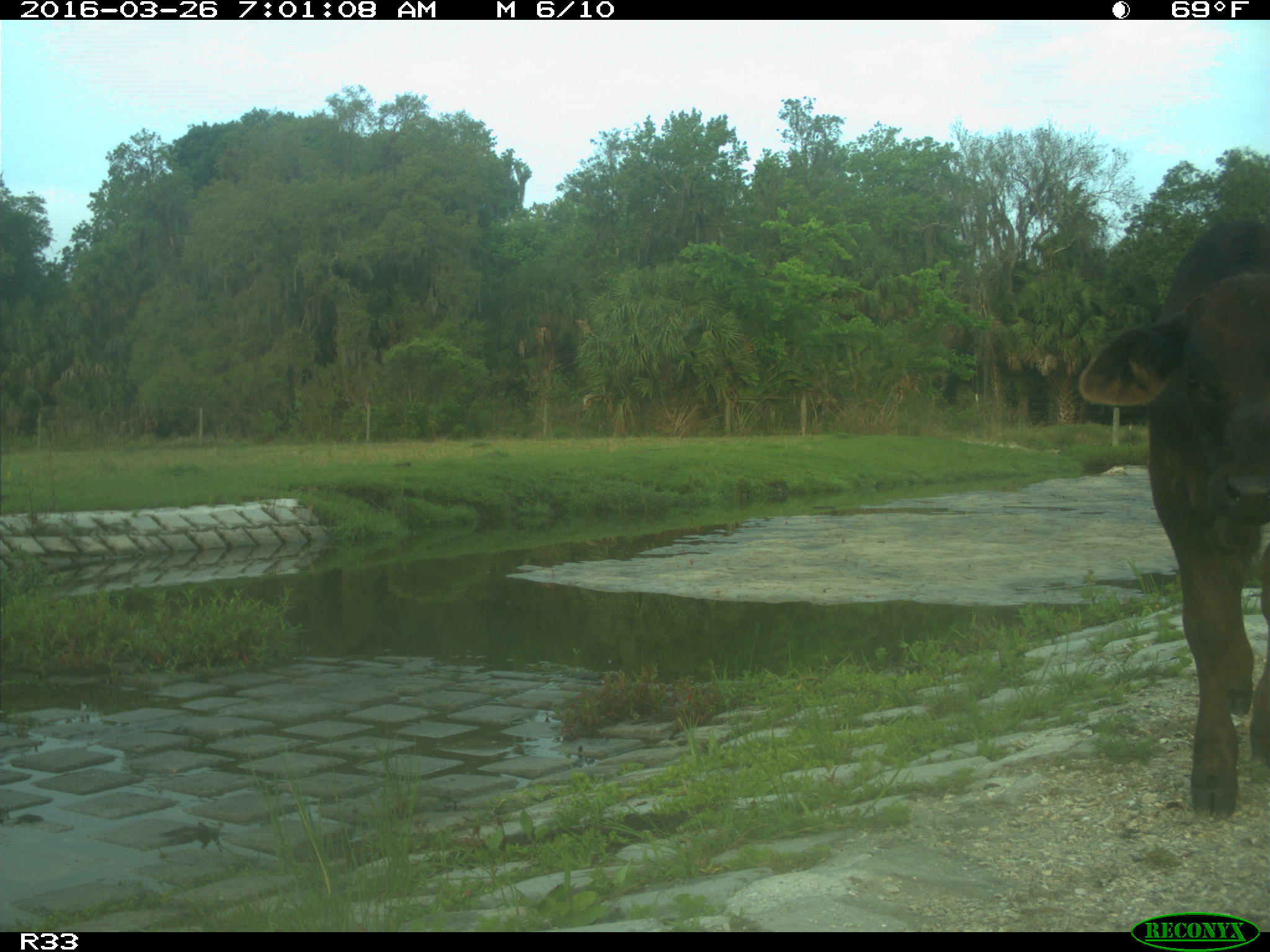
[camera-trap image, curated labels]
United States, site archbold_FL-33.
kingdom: Animalia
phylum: Chordata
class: Mammalia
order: Artiodactyla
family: Bovidae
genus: Bos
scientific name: Bos taurus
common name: domestic cow